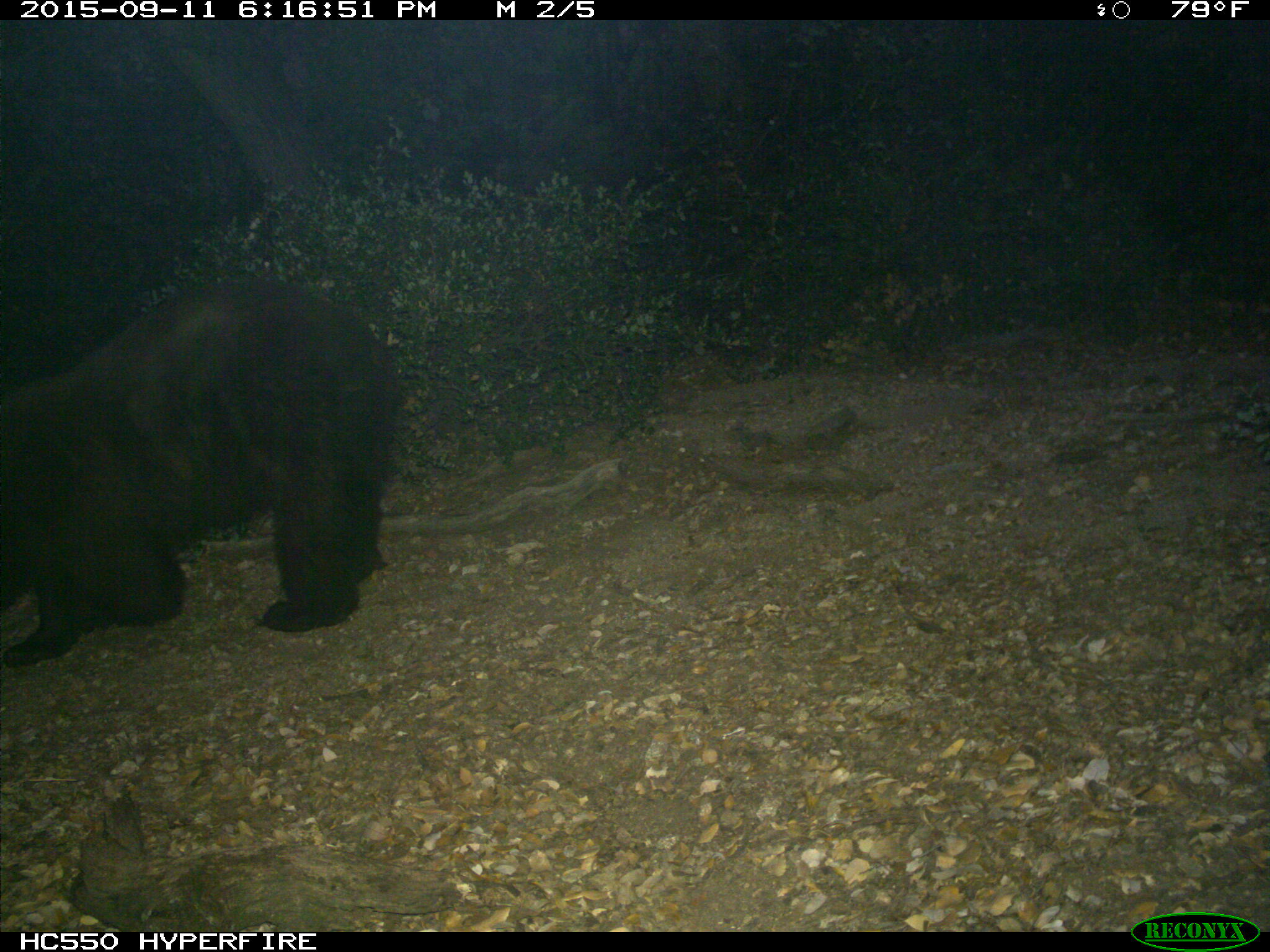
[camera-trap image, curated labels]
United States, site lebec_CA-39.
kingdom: Animalia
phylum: Chordata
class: Mammalia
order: Carnivora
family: Ursidae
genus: Ursus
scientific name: Ursus americanus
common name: american black bear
Ursus americanus (american black bear).